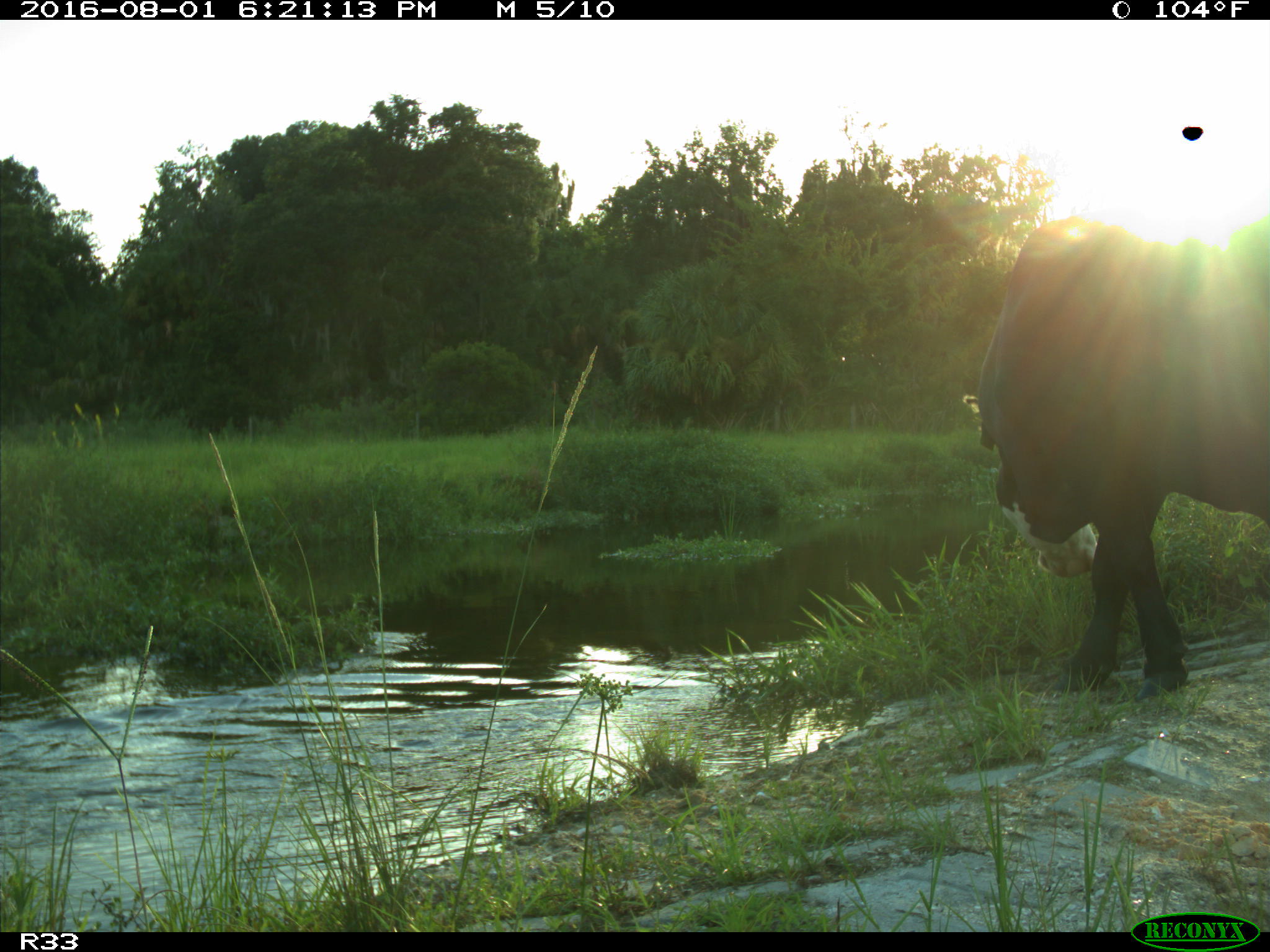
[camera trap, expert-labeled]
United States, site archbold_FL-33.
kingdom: Animalia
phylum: Chordata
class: Mammalia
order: Artiodactyla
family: Bovidae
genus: Bos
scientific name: Bos taurus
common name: domestic cow